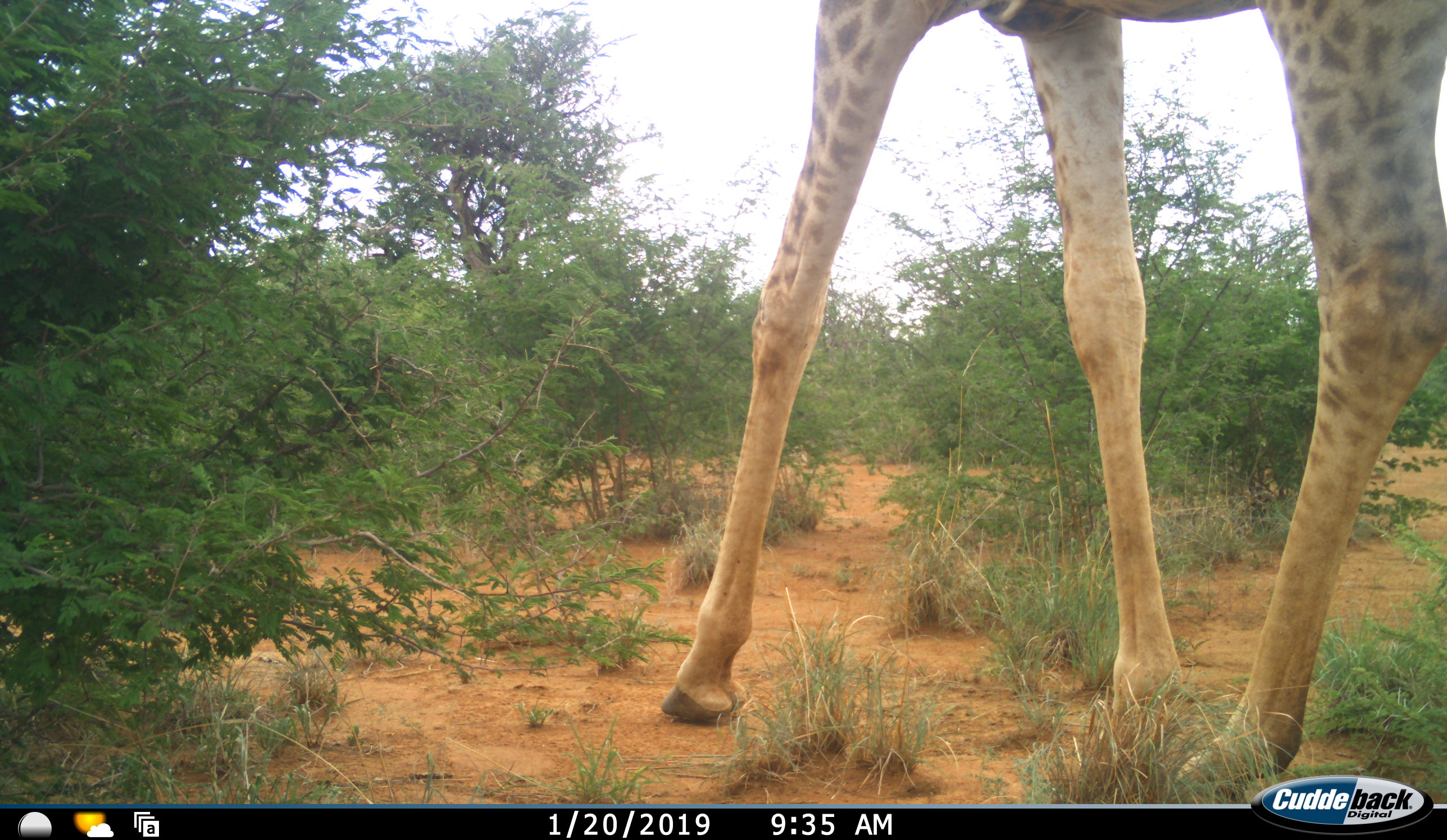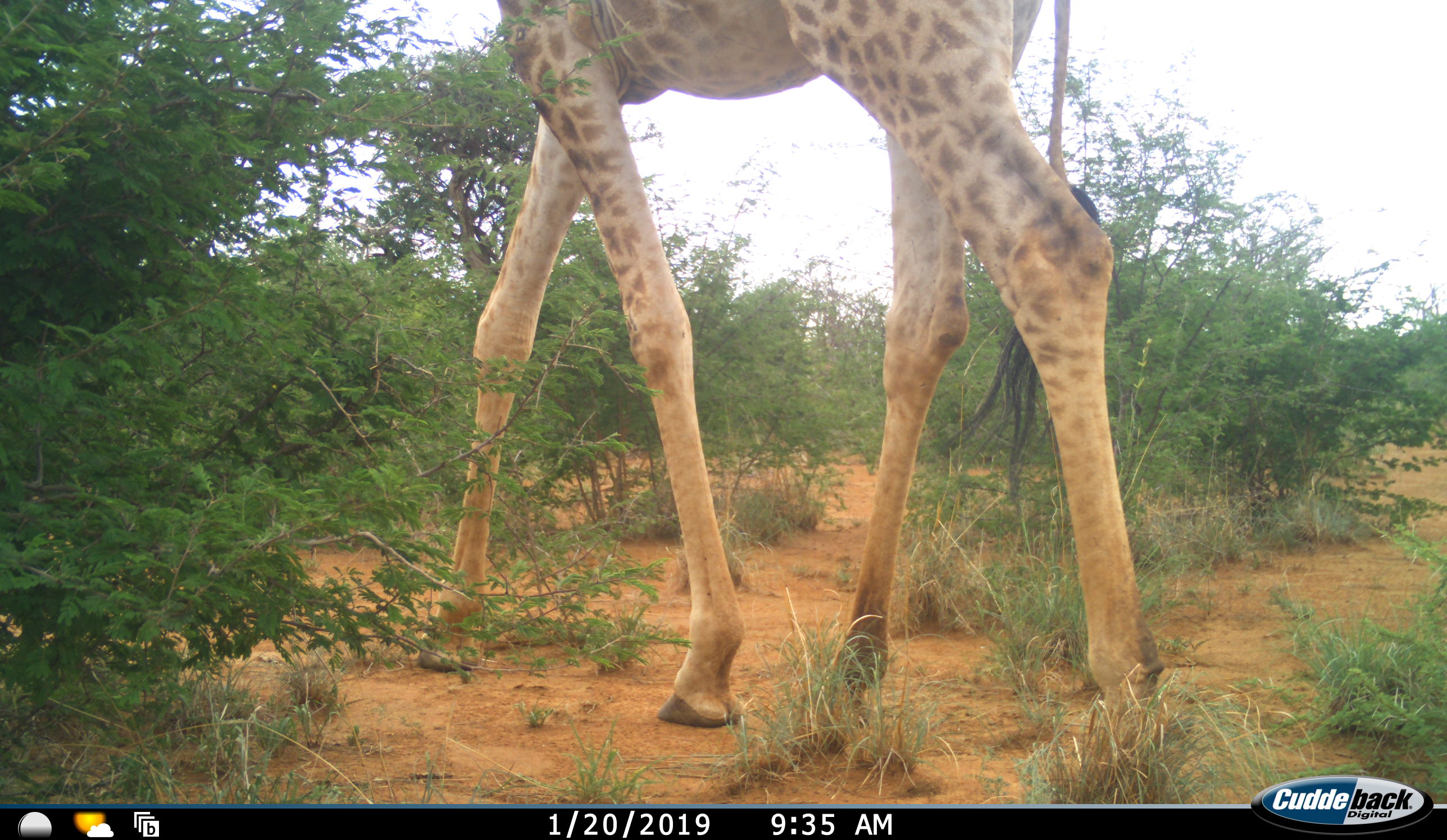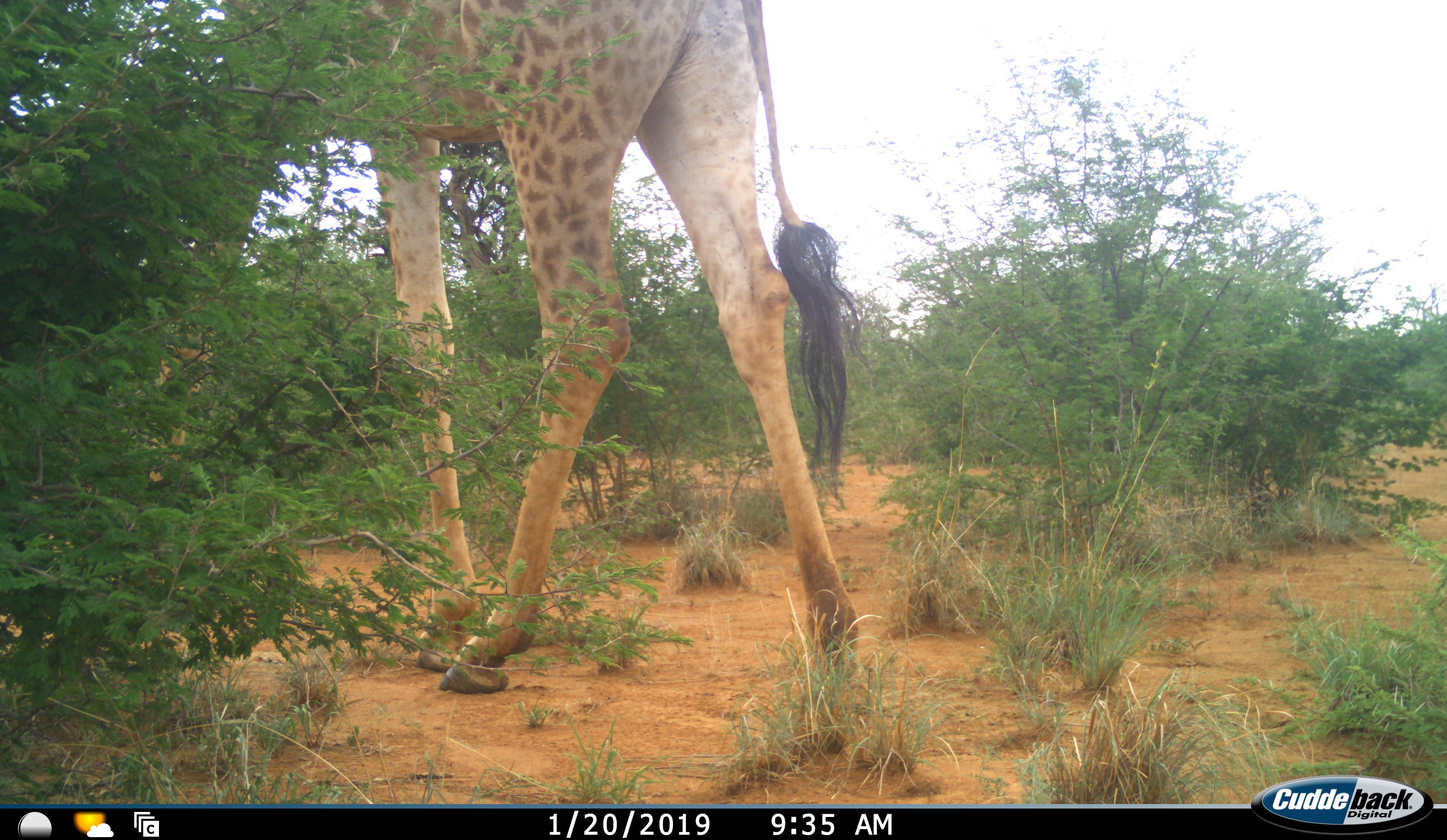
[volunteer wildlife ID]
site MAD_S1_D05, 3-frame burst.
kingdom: Animalia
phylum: Chordata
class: Mammalia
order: Artiodactyla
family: Giraffidae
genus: Giraffa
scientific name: Giraffa camelopardalis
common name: giraffe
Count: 1.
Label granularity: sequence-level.